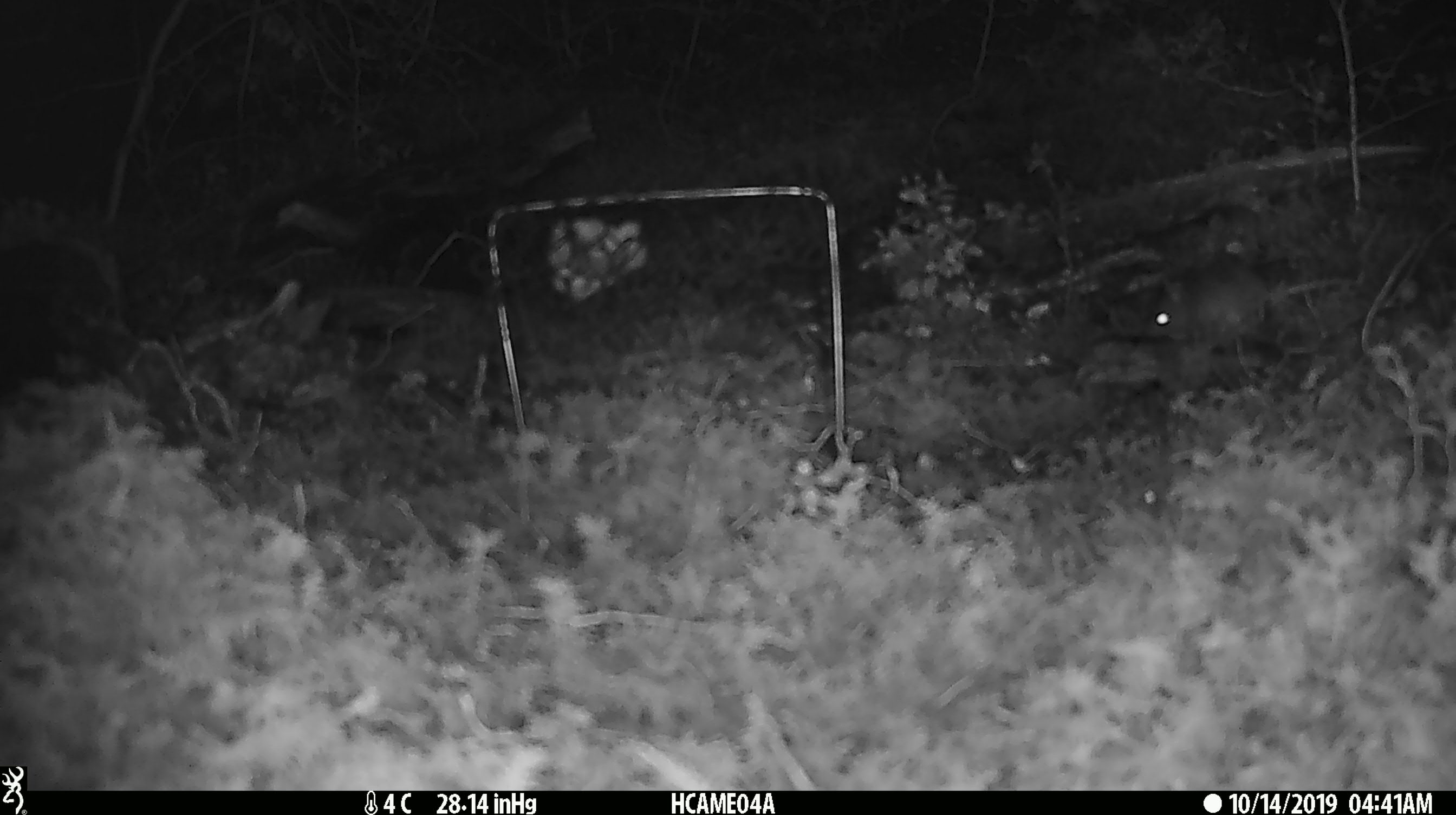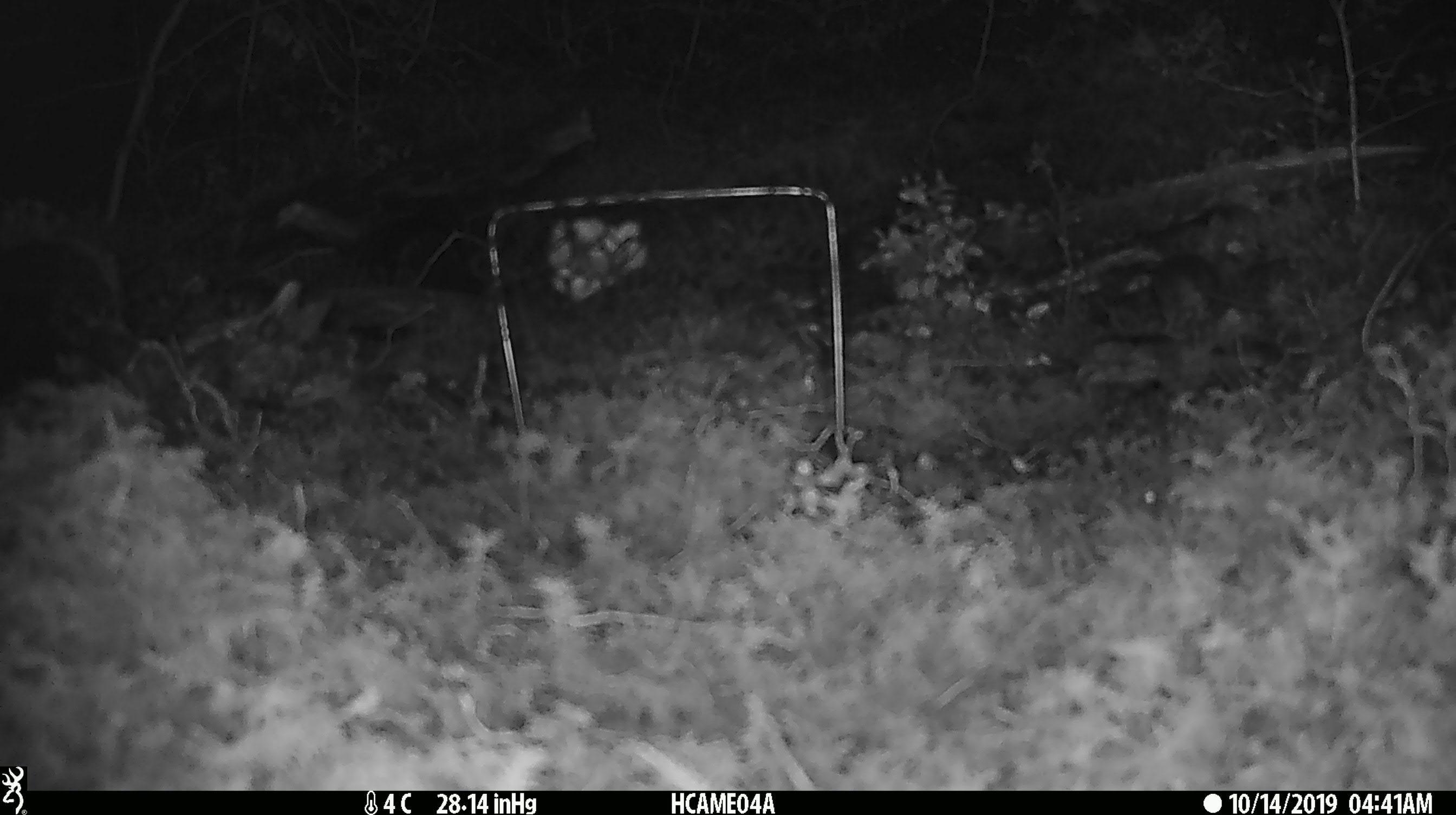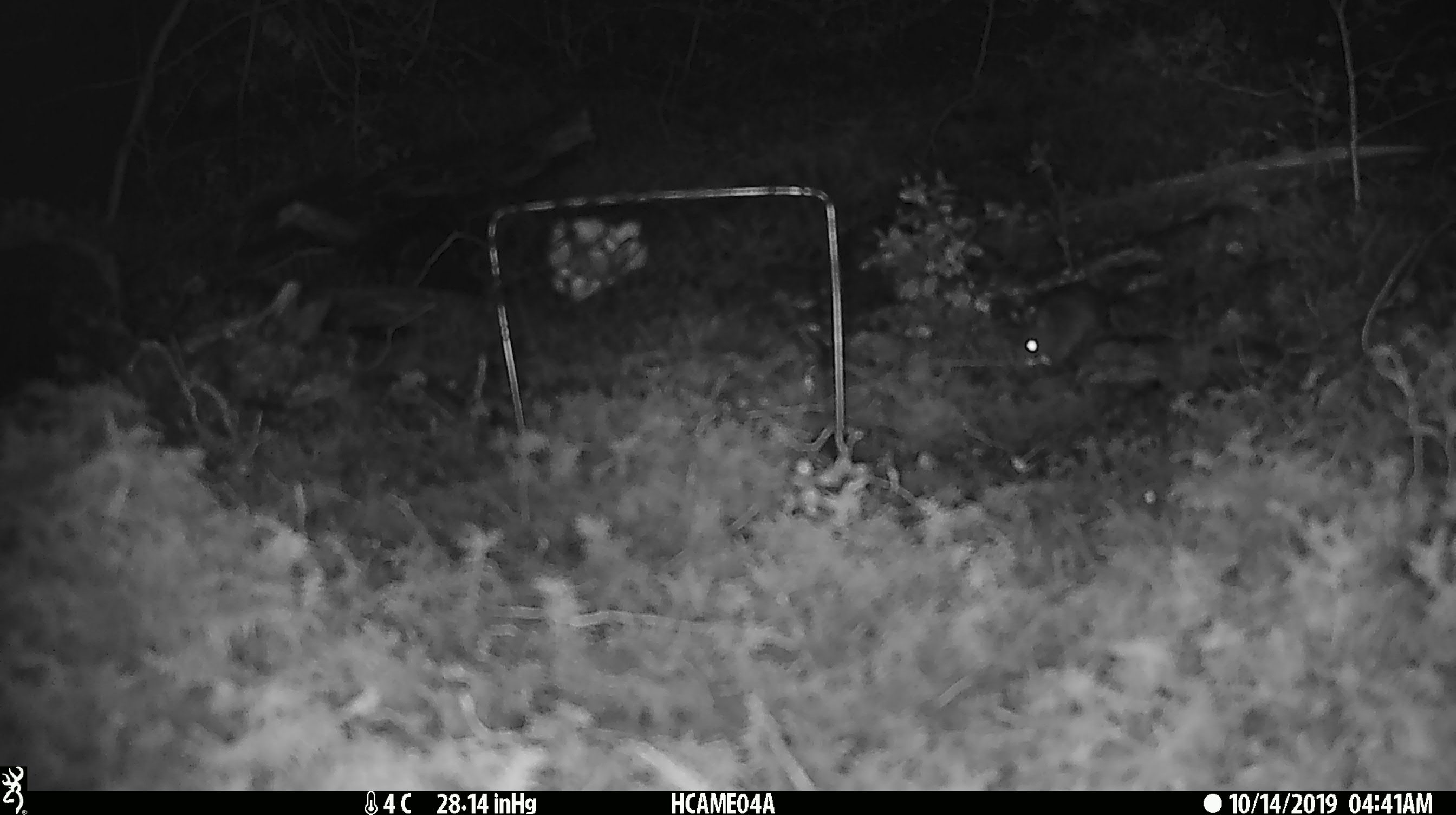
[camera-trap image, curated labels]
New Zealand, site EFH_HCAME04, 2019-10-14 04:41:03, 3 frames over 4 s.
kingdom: Animalia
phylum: Chordata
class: Mammalia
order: Rodentia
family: Muridae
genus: Mus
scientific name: Mus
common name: mouse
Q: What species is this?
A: Mouse (Mus).